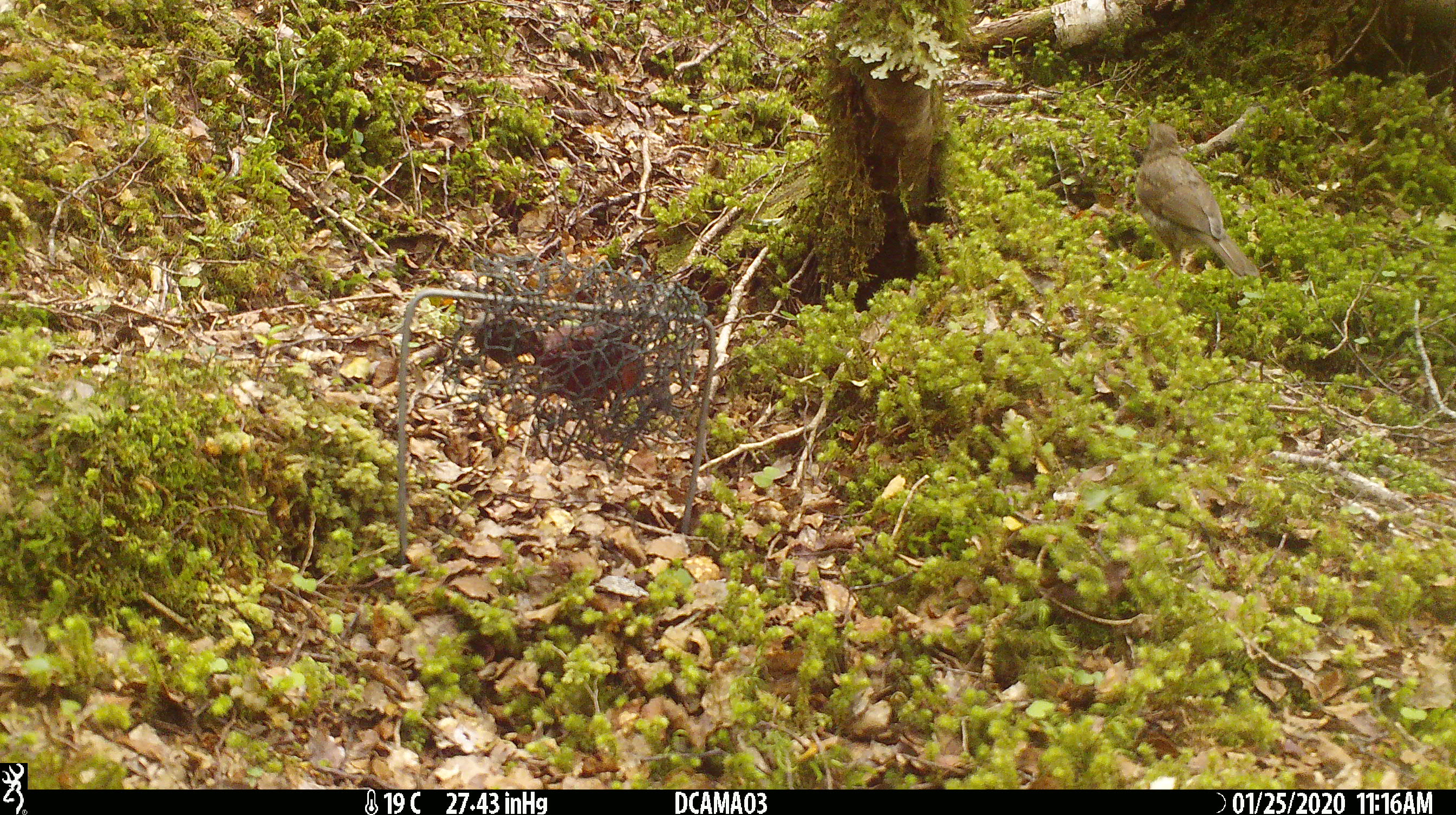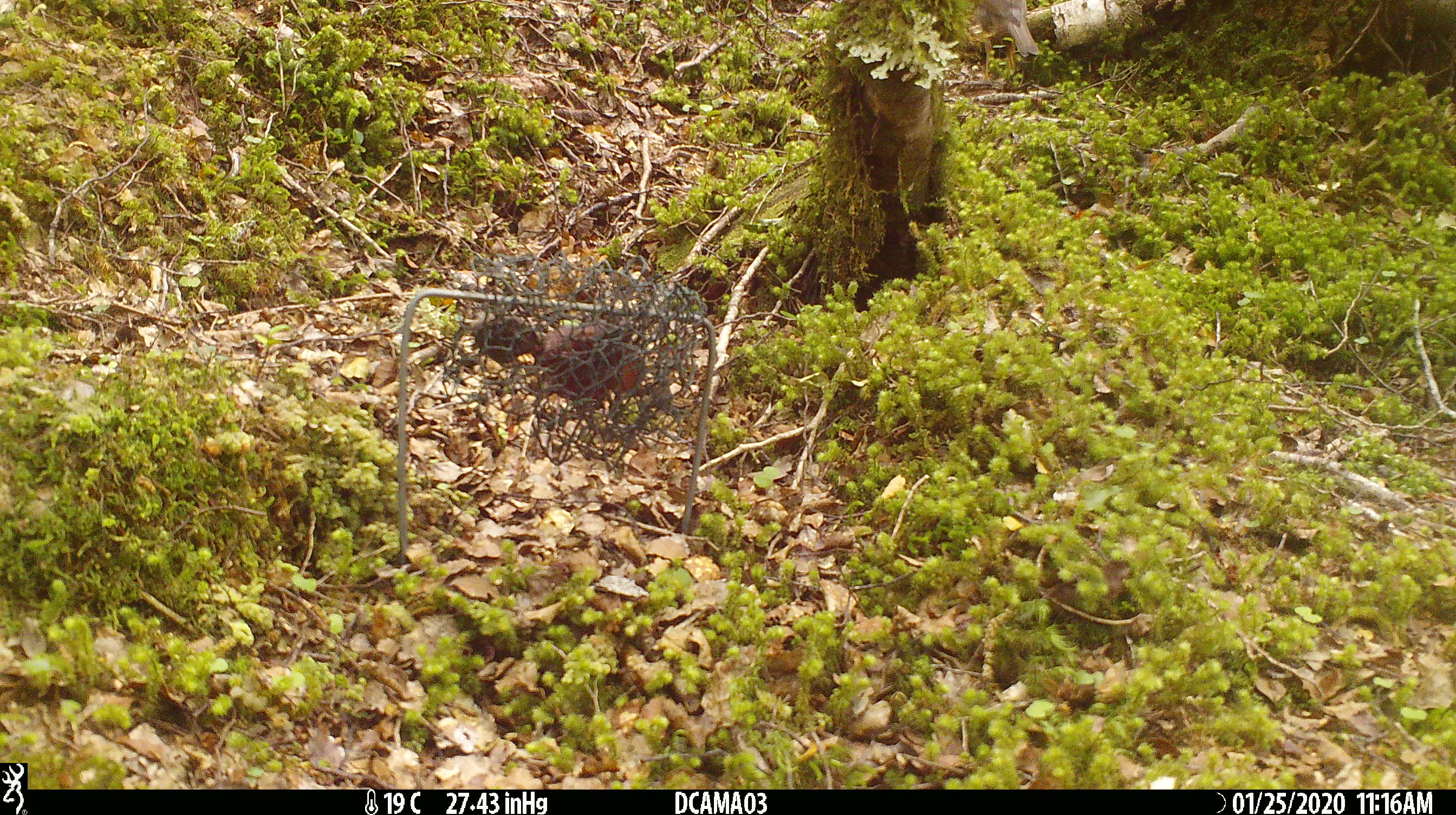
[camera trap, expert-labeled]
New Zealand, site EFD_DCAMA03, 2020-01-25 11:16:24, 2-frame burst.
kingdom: Animalia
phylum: Chordata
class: Aves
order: Passeriformes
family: Turdidae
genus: Turdus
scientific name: Turdus philomelos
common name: song thrush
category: thrush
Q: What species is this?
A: Thrush (song thrush) (Turdus philomelos).